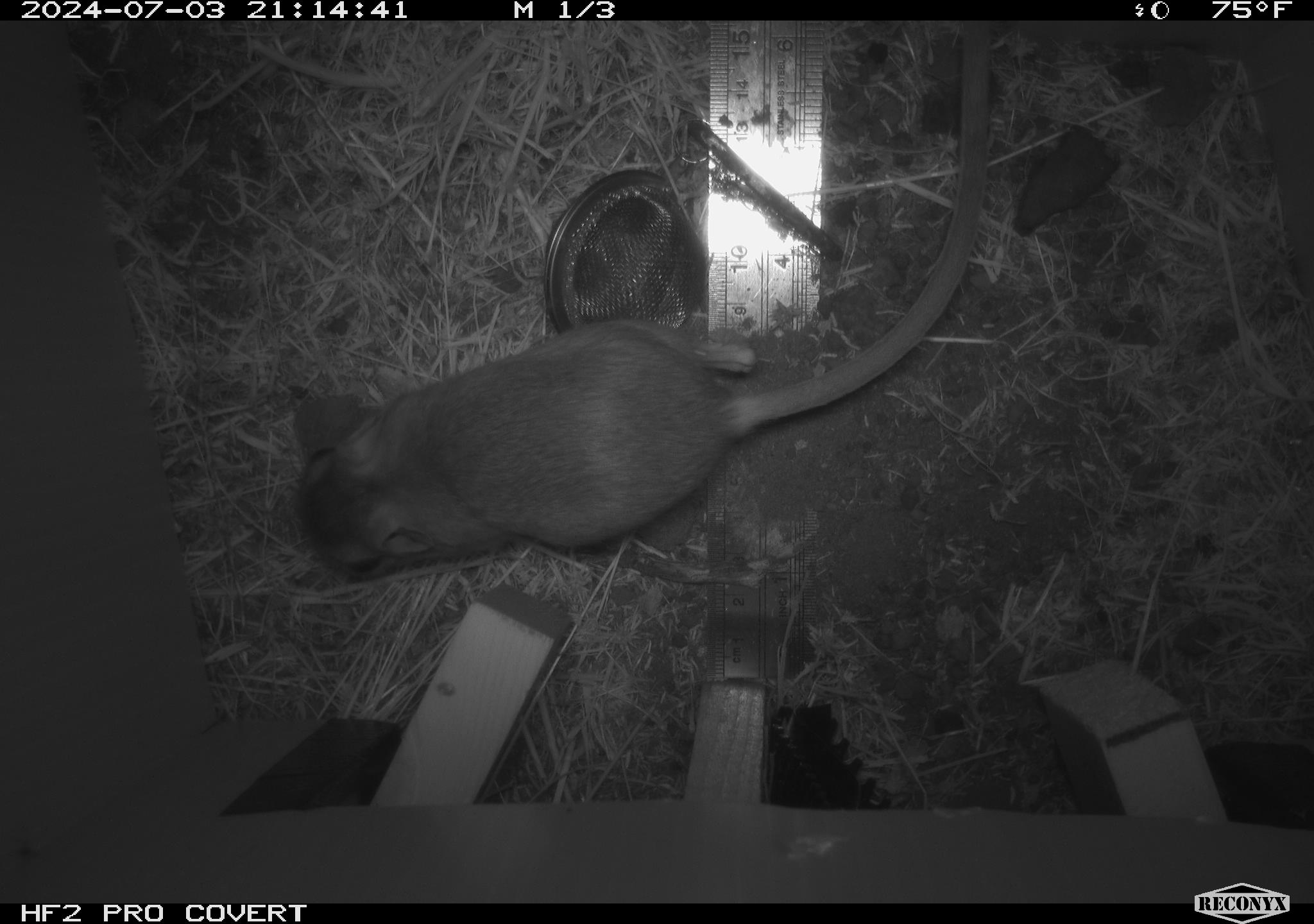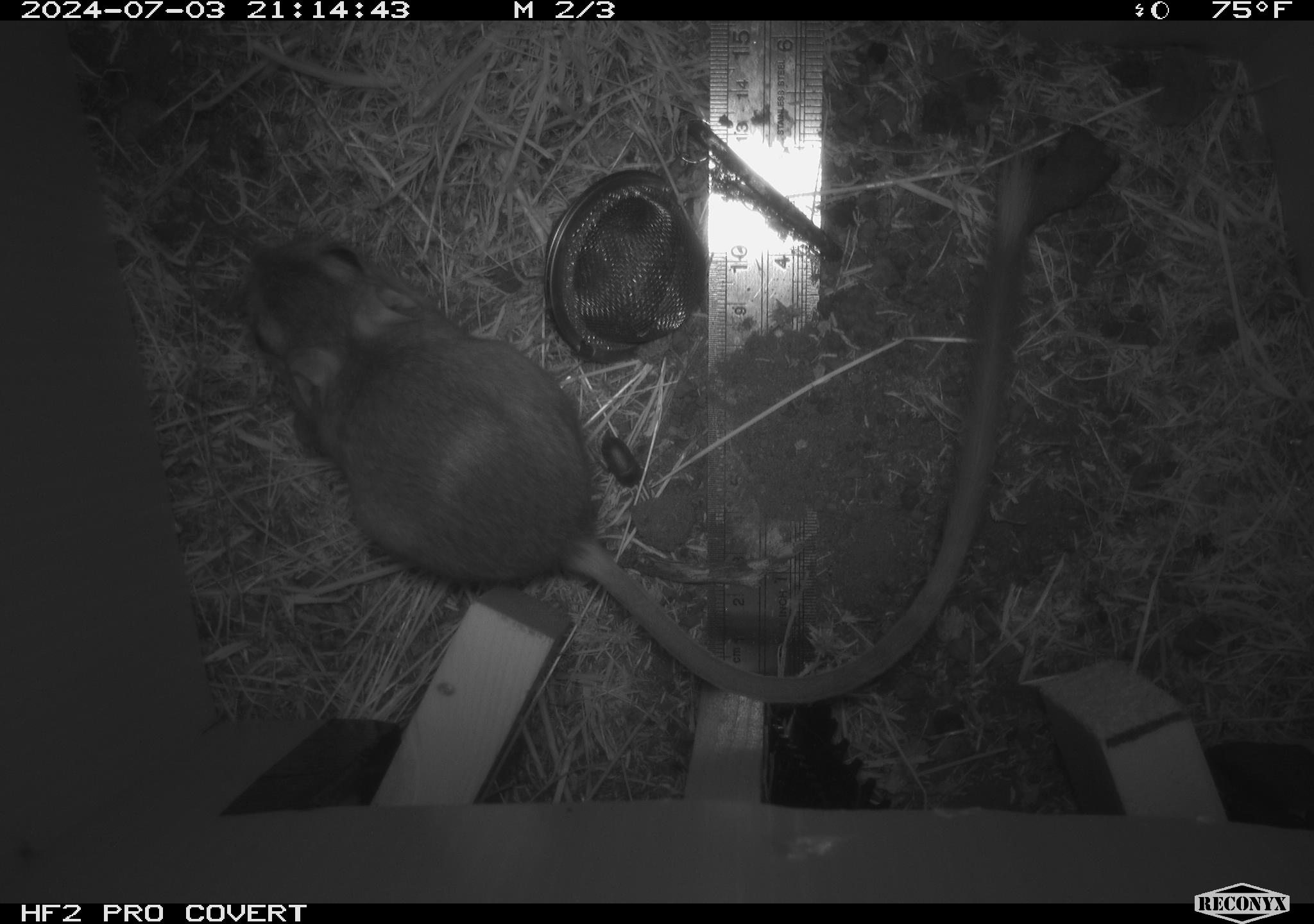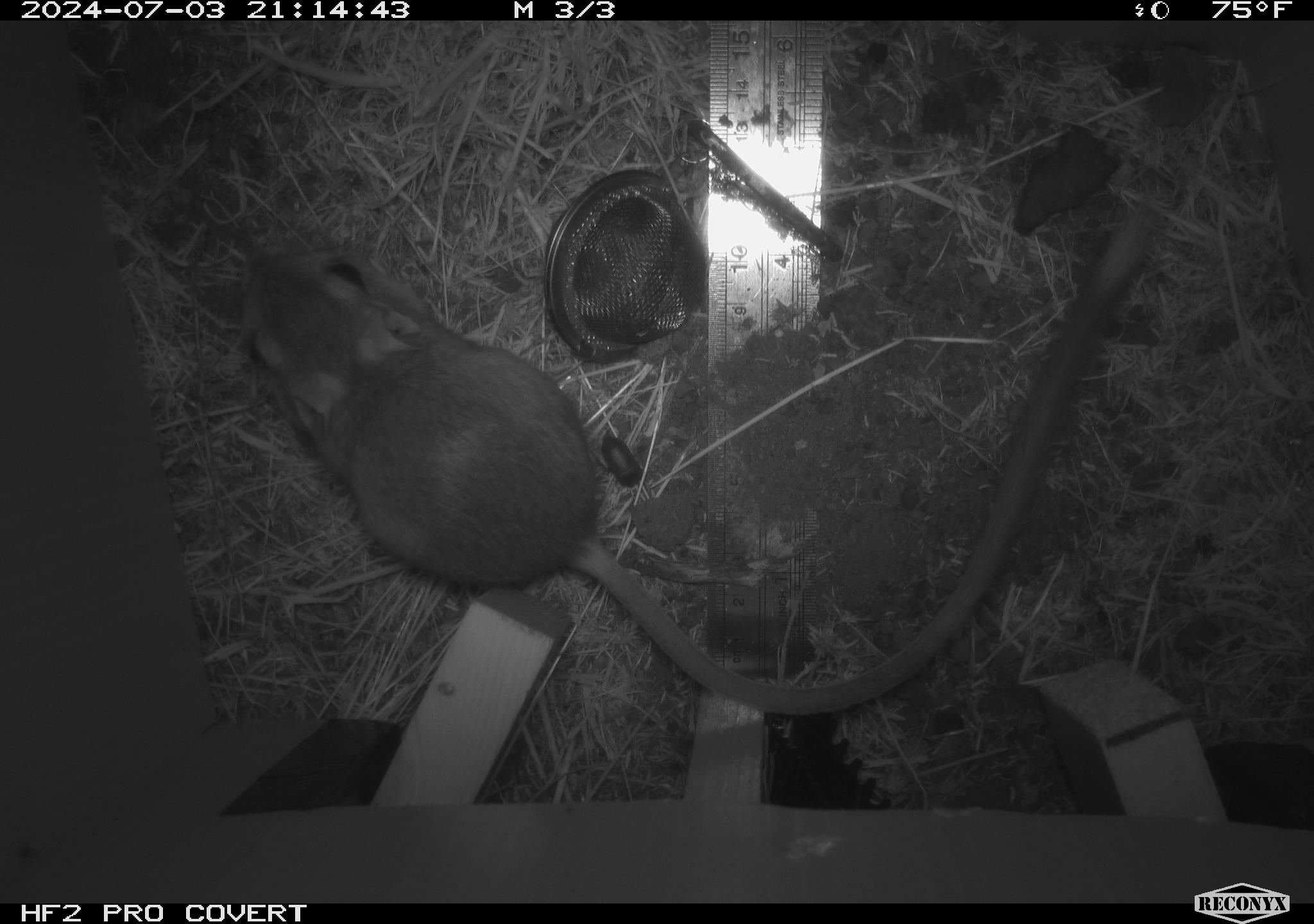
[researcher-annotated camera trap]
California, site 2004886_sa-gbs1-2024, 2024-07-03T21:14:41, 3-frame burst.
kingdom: Animalia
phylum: Chordata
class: Mammalia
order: Rodentia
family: Heteromyidae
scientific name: Heteromyidae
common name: kangaroo rats and pocket mice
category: heteromyidae family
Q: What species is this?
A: Heteromyidae family (kangaroo rats and pocket mice) (Heteromyidae).